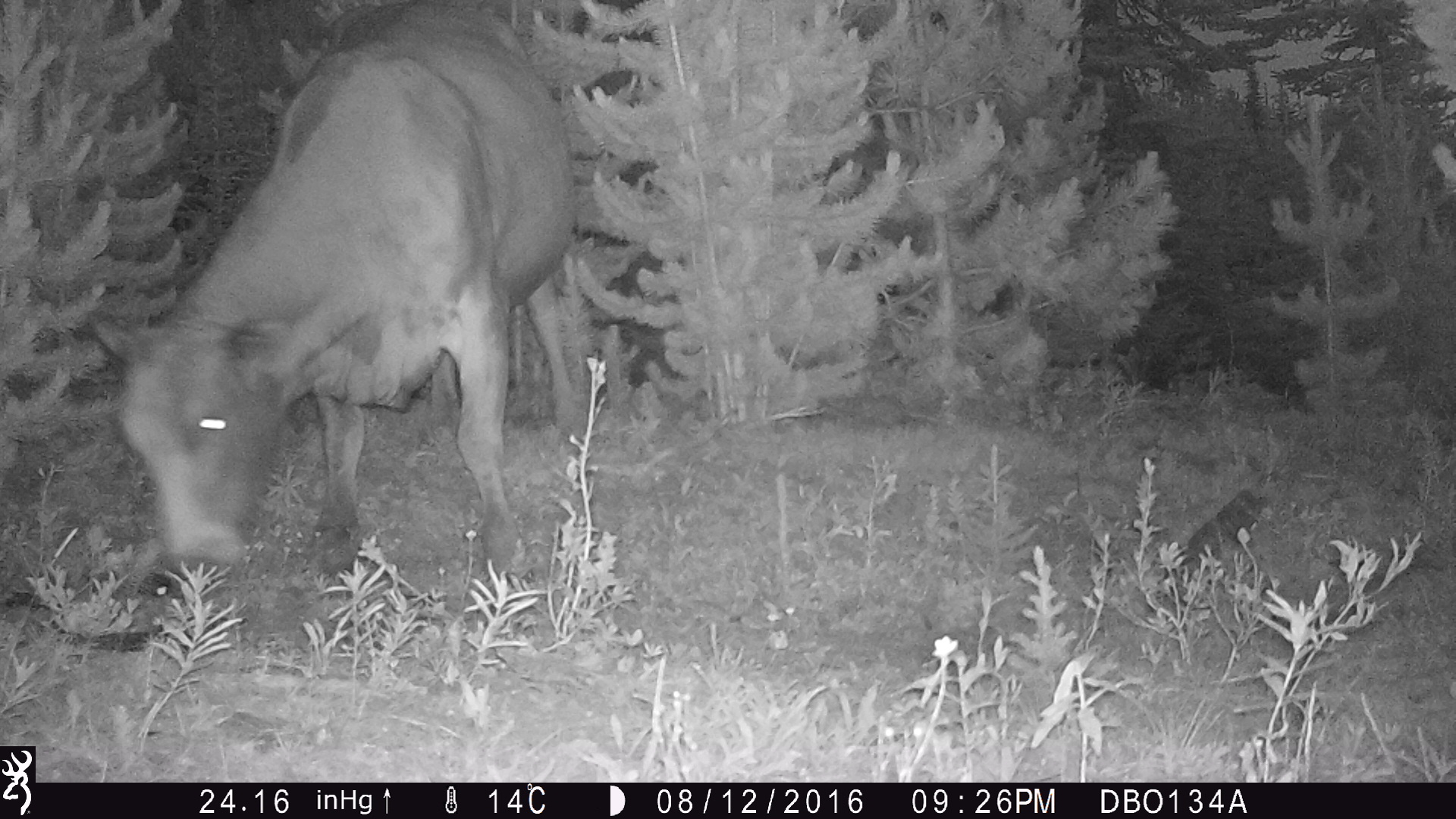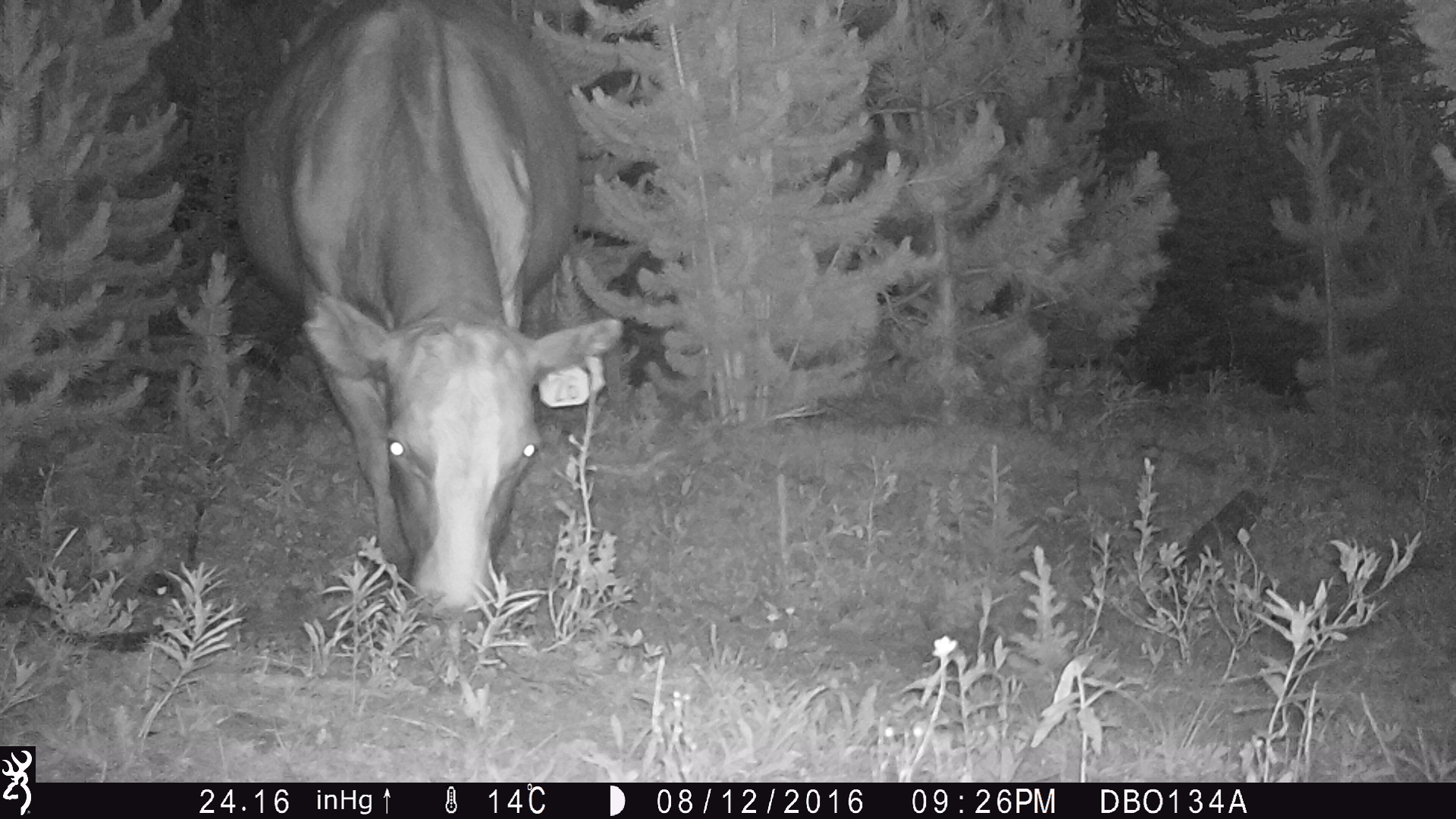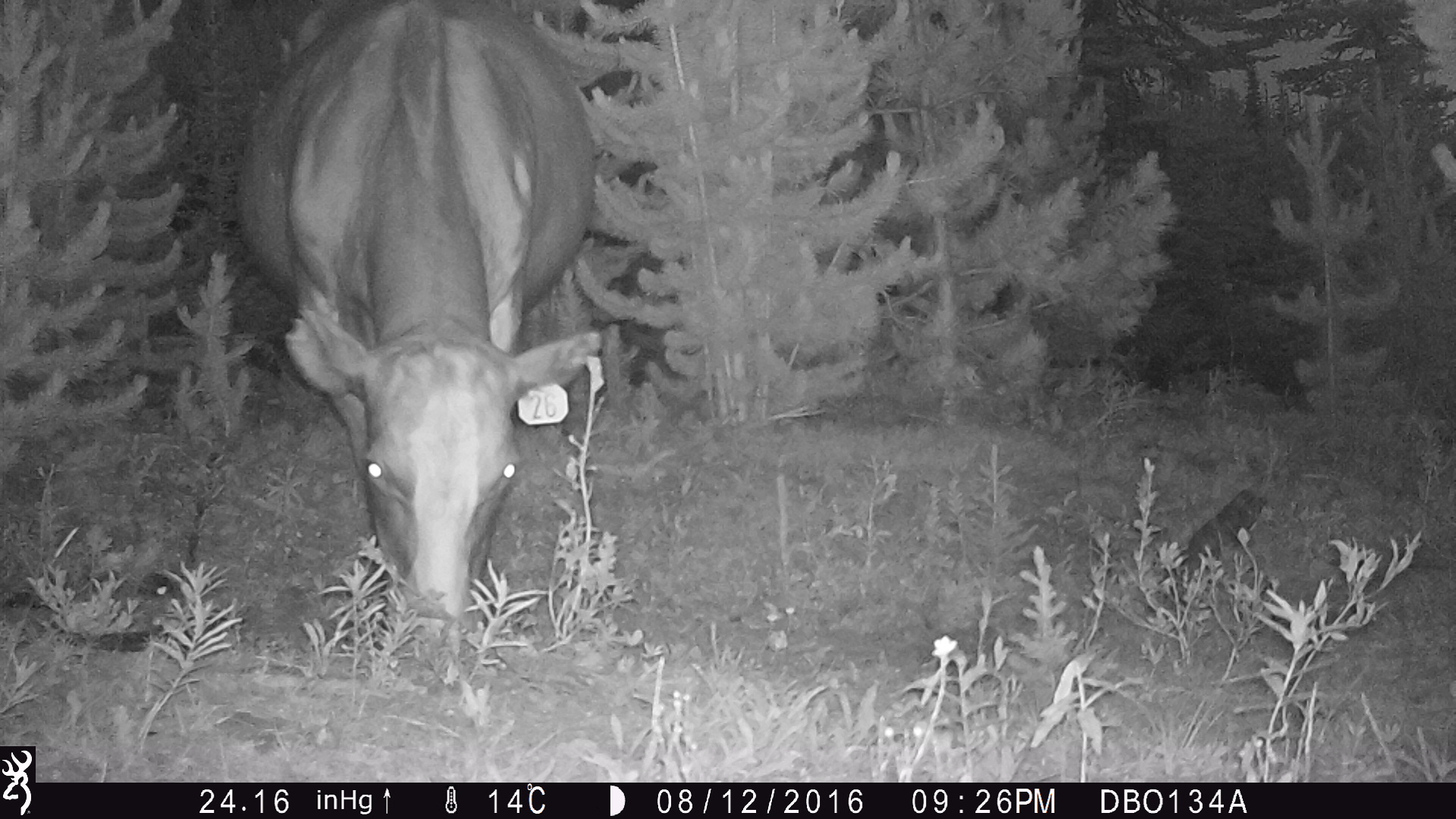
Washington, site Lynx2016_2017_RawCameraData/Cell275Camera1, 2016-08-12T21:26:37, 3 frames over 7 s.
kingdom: Animalia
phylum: Chordata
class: Mammalia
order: Artiodactyla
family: Bovidae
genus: Bos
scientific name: Bos taurus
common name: domestic cattle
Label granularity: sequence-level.